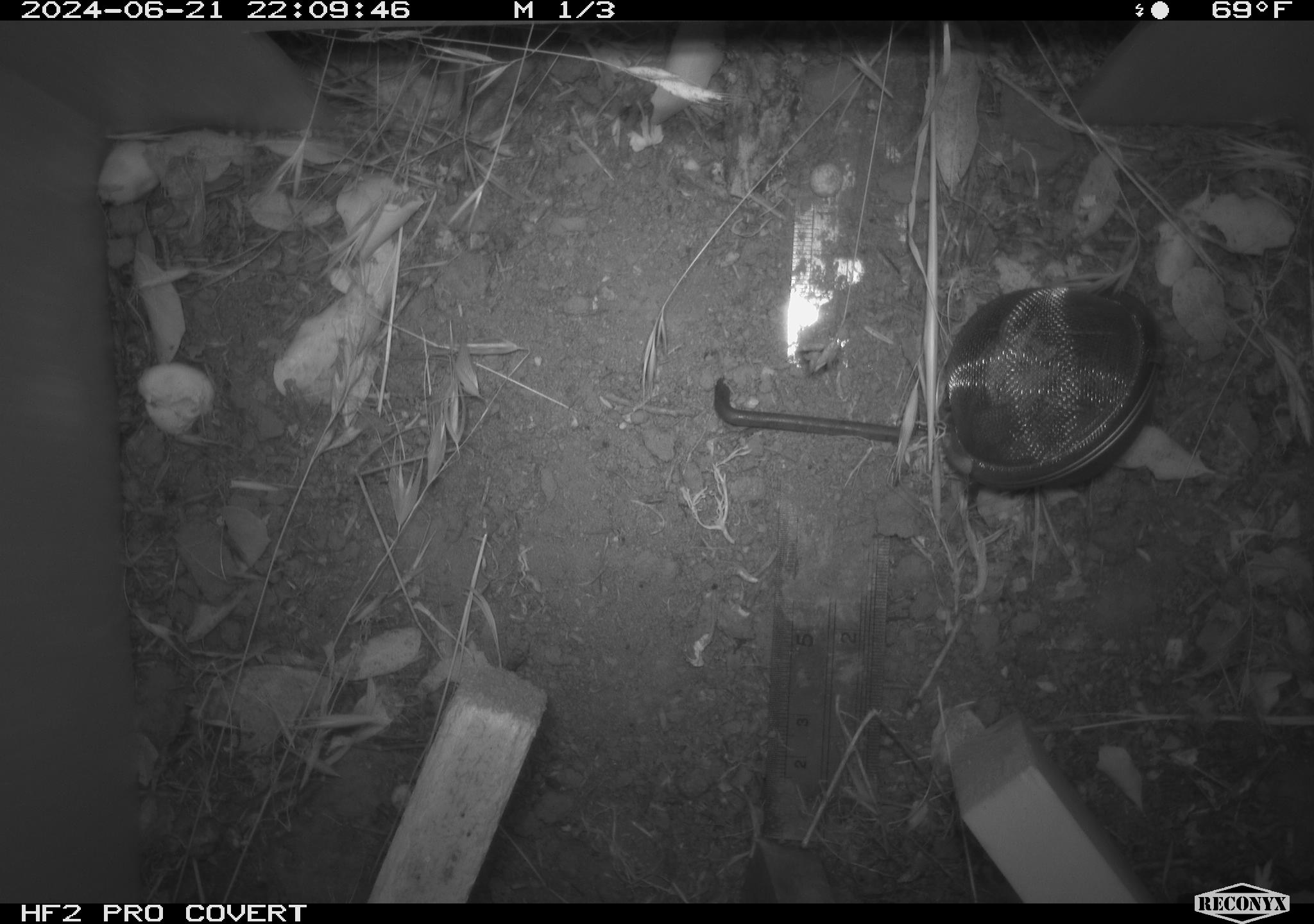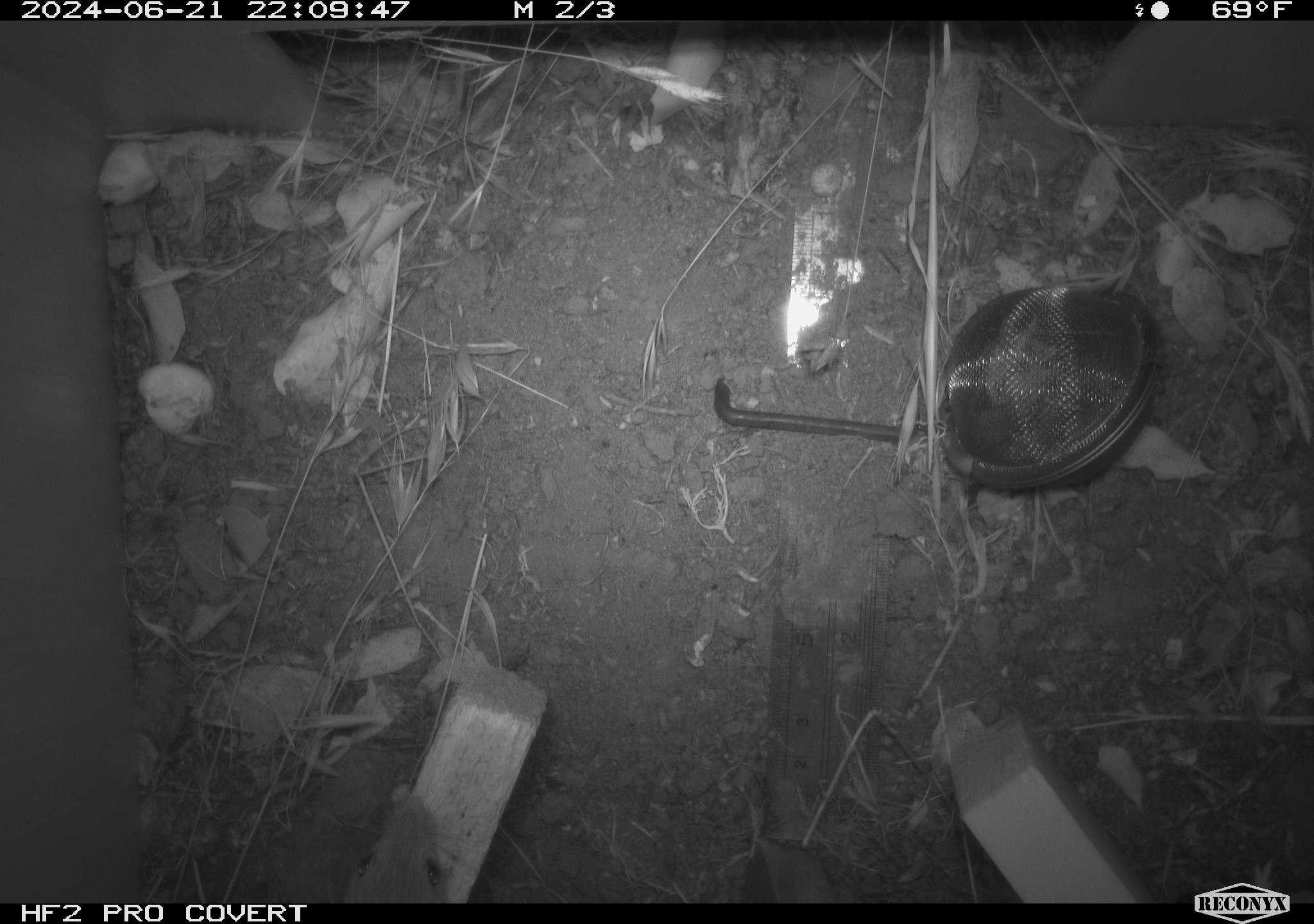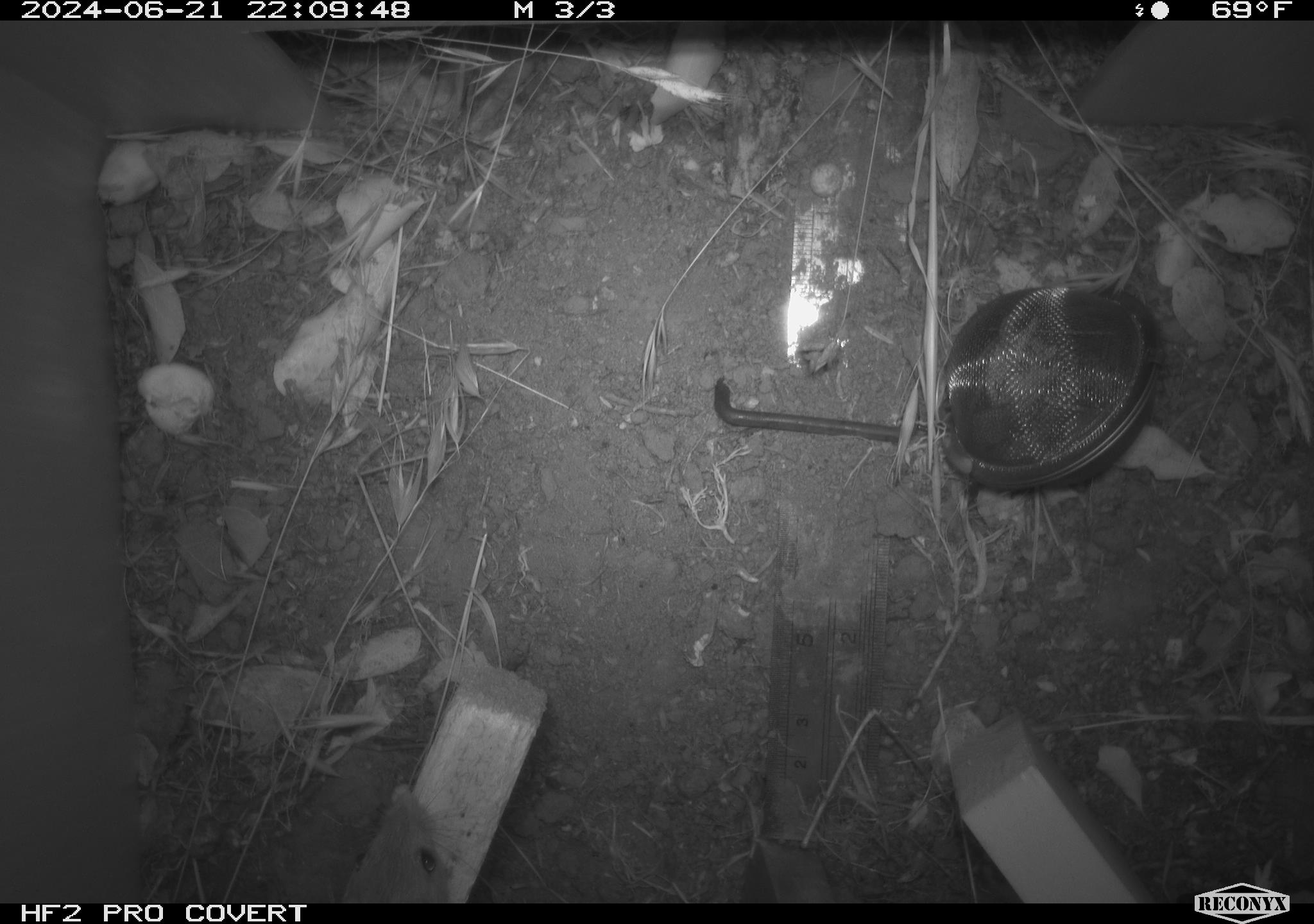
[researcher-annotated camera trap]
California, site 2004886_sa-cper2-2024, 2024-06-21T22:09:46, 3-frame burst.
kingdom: Animalia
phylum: Chordata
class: Mammalia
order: Rodentia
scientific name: Rodentia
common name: rodent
Rodent (Rodentia).